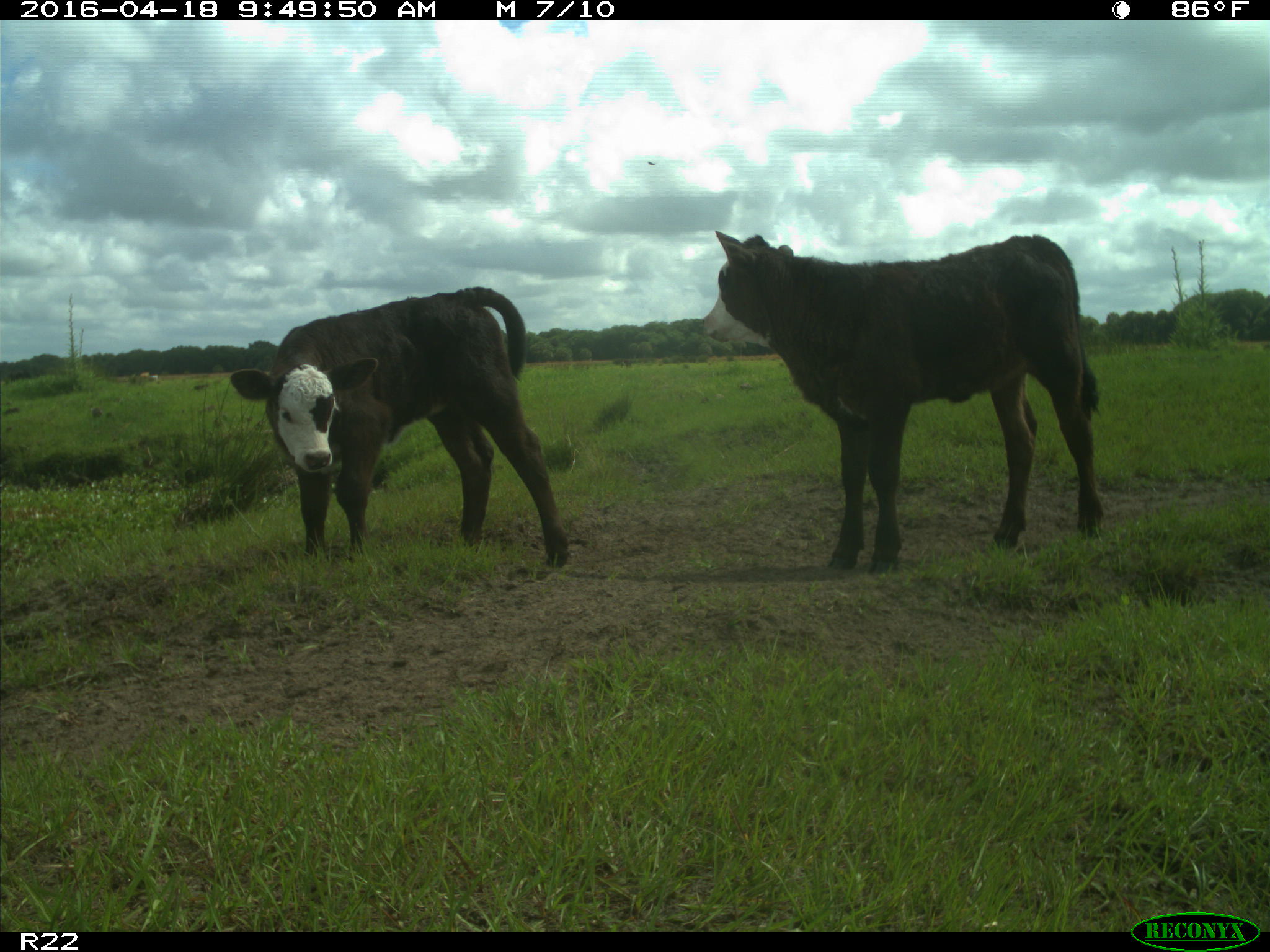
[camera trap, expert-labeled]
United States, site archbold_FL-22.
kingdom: Animalia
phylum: Chordata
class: Mammalia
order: Artiodactyla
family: Bovidae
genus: Bos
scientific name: Bos taurus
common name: domestic cow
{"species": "Bos taurus (domestic cow)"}